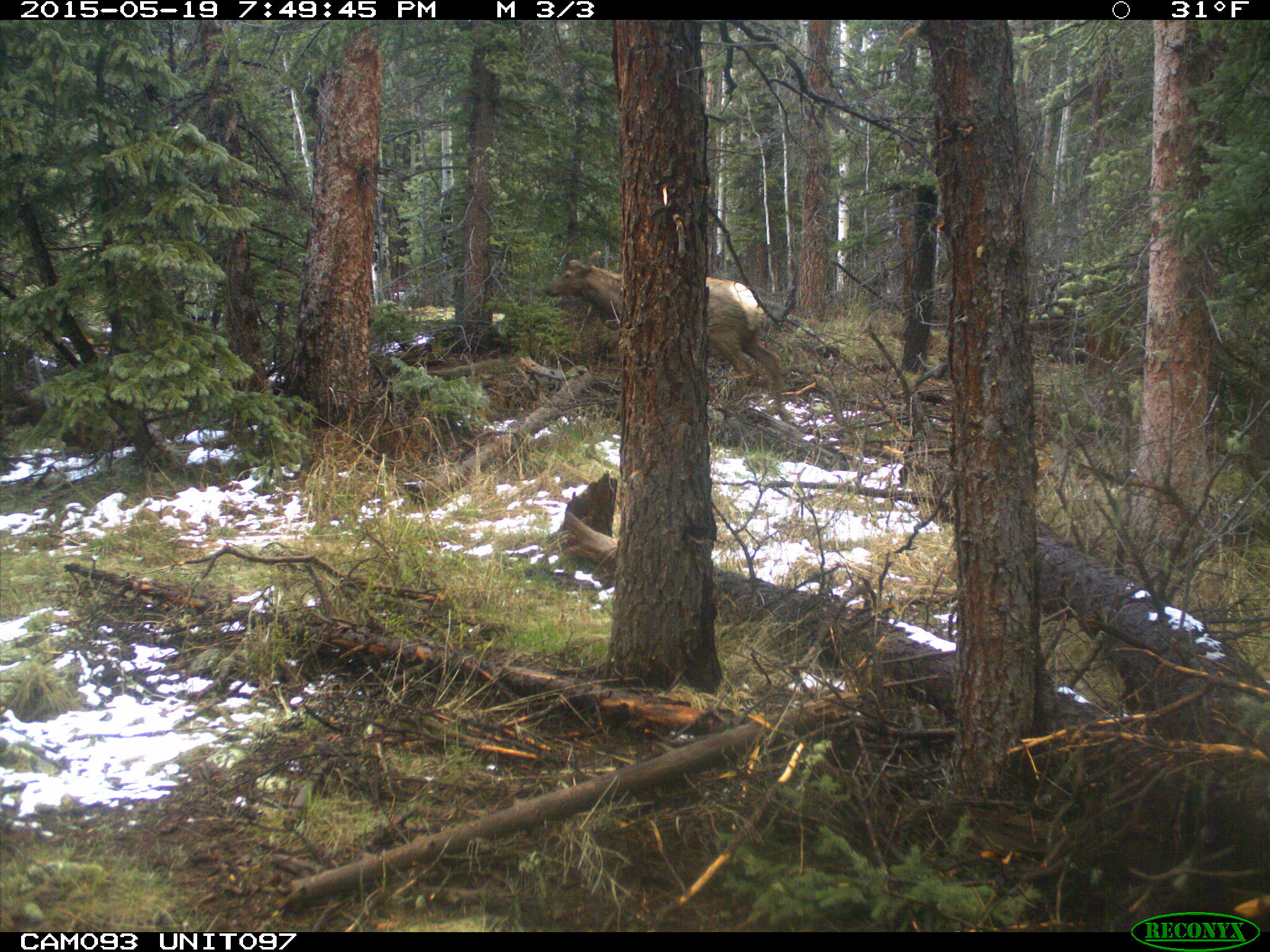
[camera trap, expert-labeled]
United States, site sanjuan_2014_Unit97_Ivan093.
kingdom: Animalia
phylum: Chordata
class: Mammalia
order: Artiodactyla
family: Cervidae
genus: Cervus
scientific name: Cervus elaphus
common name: red deer